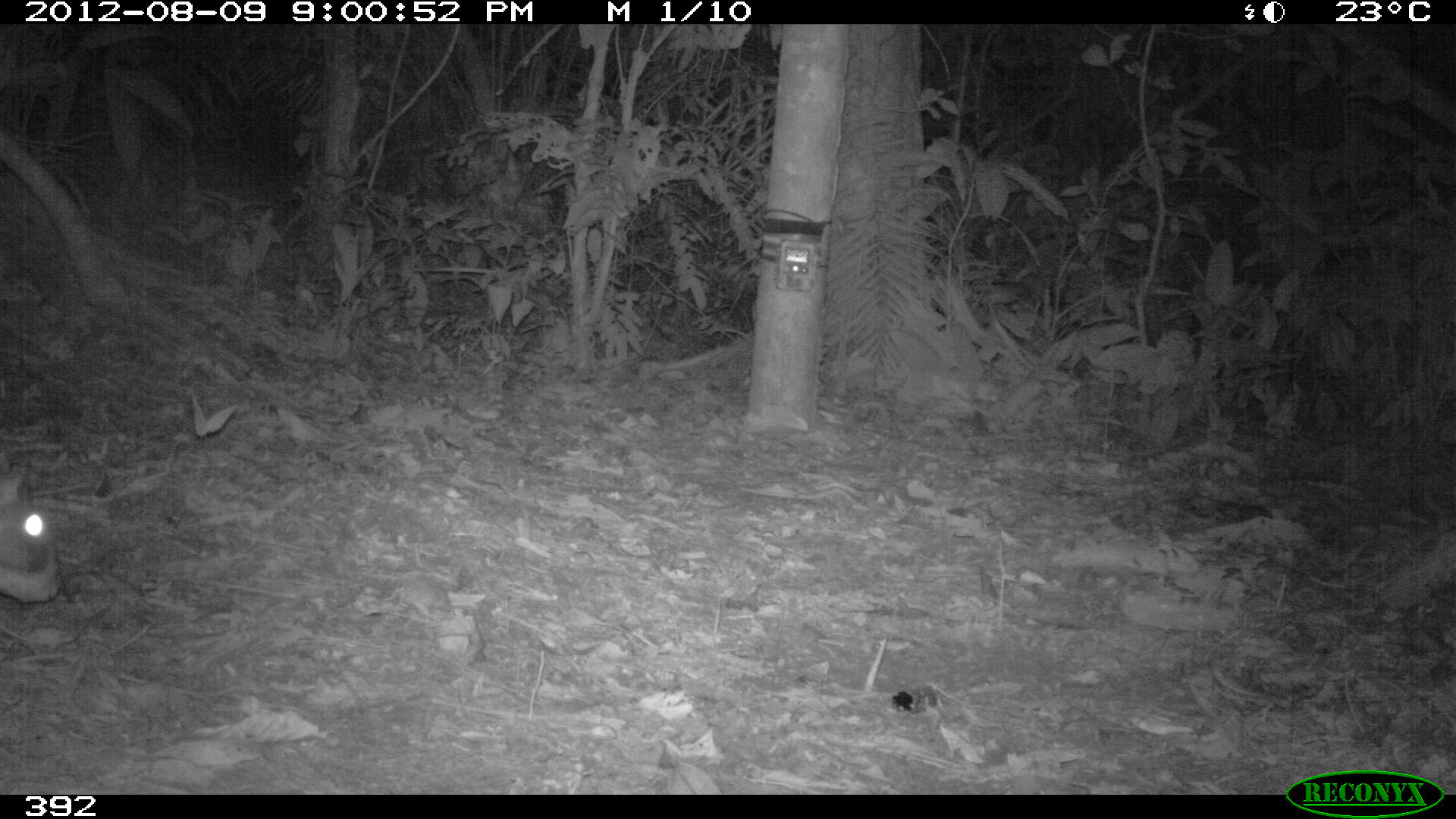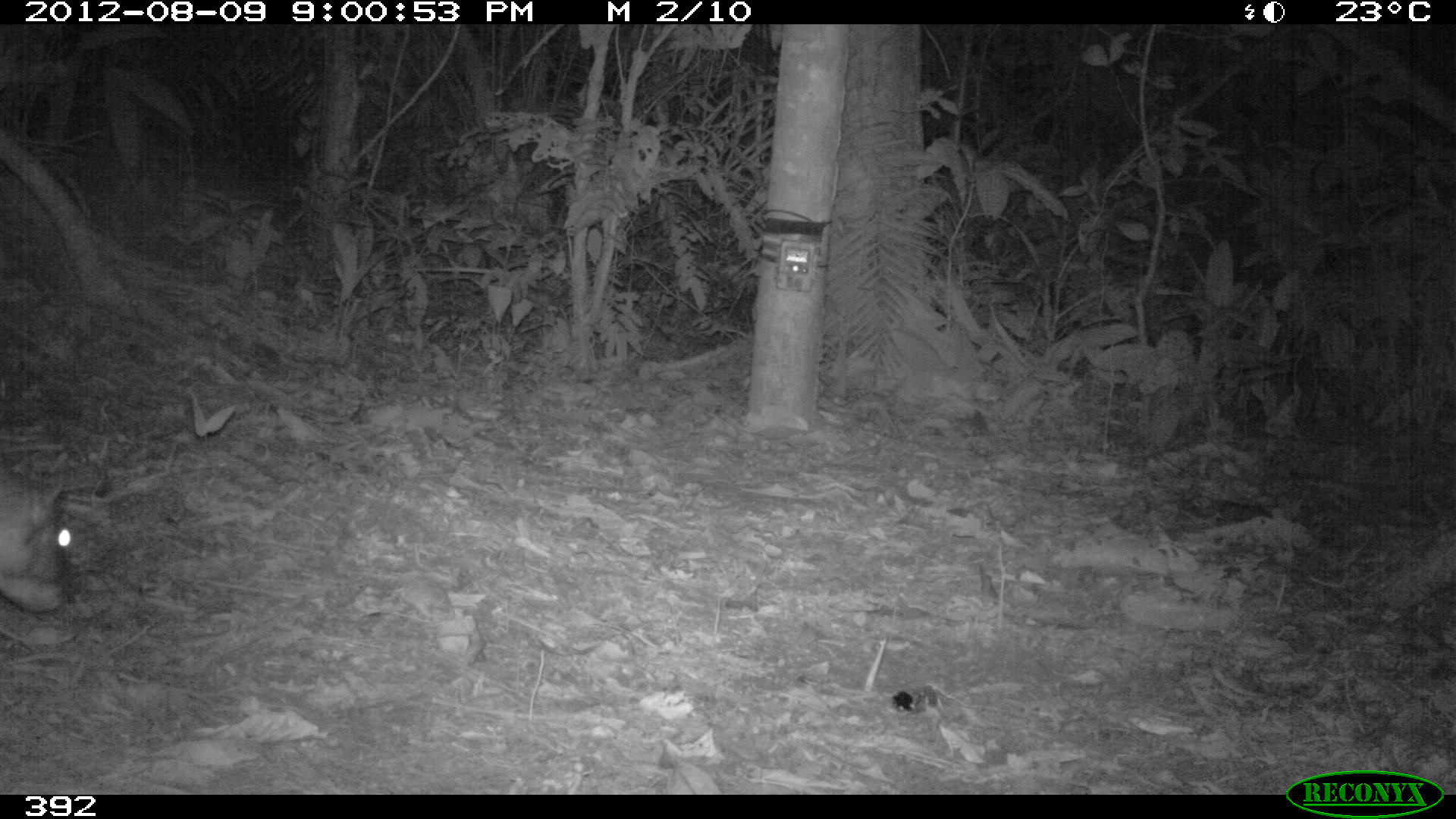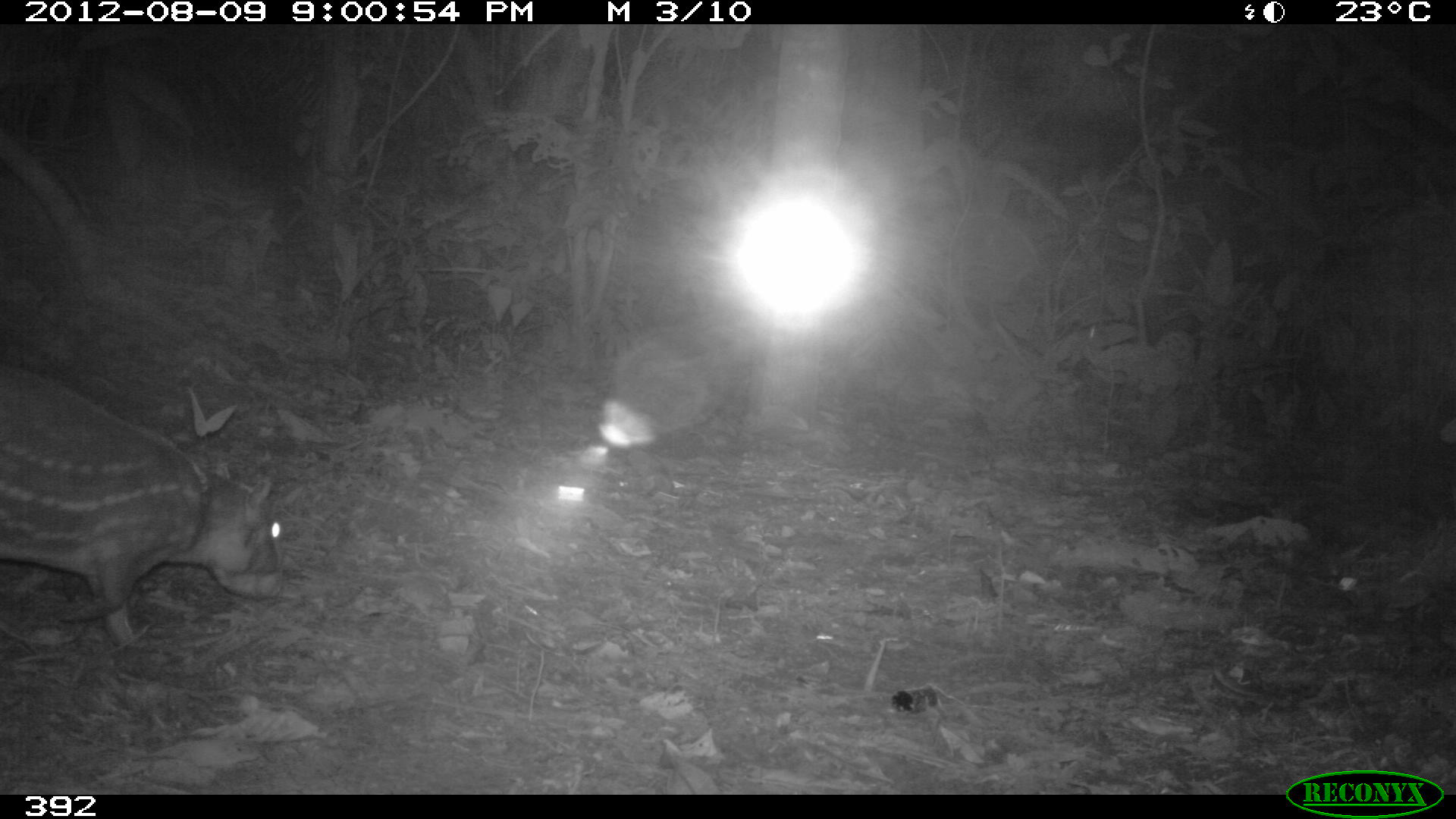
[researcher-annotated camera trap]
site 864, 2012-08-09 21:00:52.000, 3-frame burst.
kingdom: Animalia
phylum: Chordata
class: Mammalia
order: Rodentia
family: Cuniculidae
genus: Cuniculus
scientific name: Cuniculus paca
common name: spotted paca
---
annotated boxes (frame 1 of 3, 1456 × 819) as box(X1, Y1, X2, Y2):
cuniculus paca: box(0, 472, 62, 604)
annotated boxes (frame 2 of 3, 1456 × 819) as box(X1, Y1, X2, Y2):
cuniculus paca: box(0, 459, 72, 613)